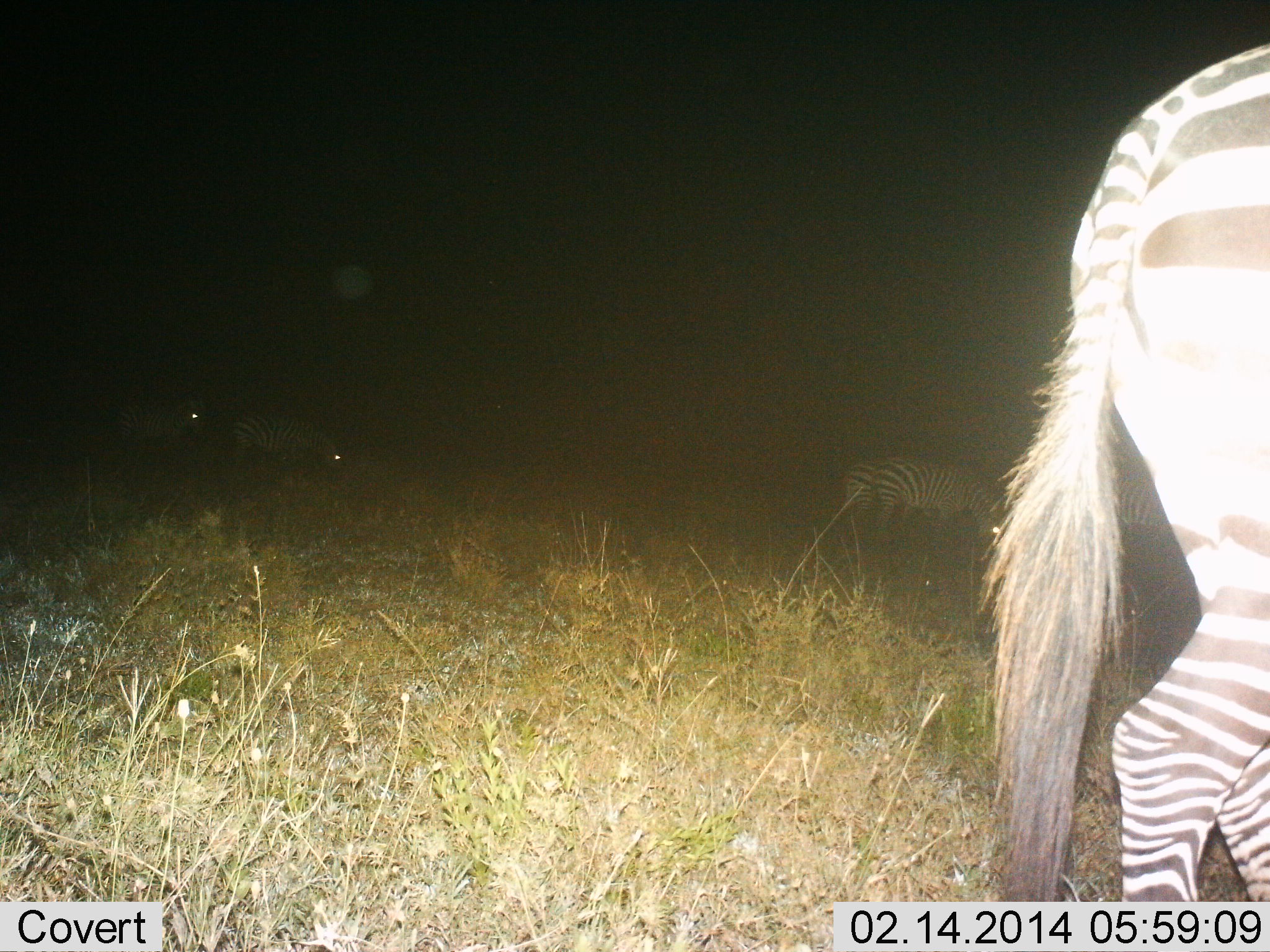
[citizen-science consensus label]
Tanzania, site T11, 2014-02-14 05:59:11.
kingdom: Animalia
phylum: Chordata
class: Mammalia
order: Perissodactyla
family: Equidae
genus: Equus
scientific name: Equus quagga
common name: plains zebra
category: zebra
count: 5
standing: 40%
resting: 0%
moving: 60%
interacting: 0%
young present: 0%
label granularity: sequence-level